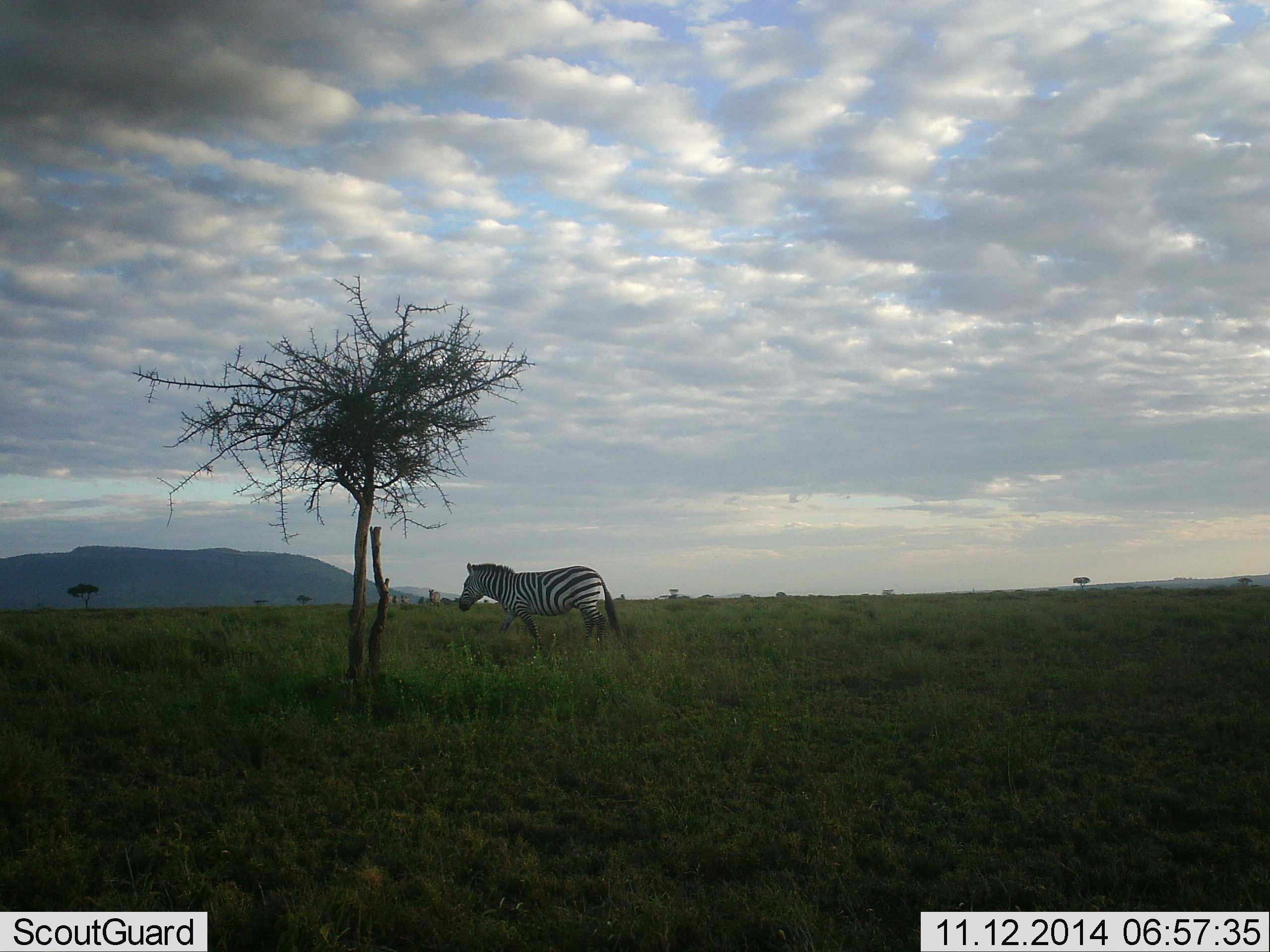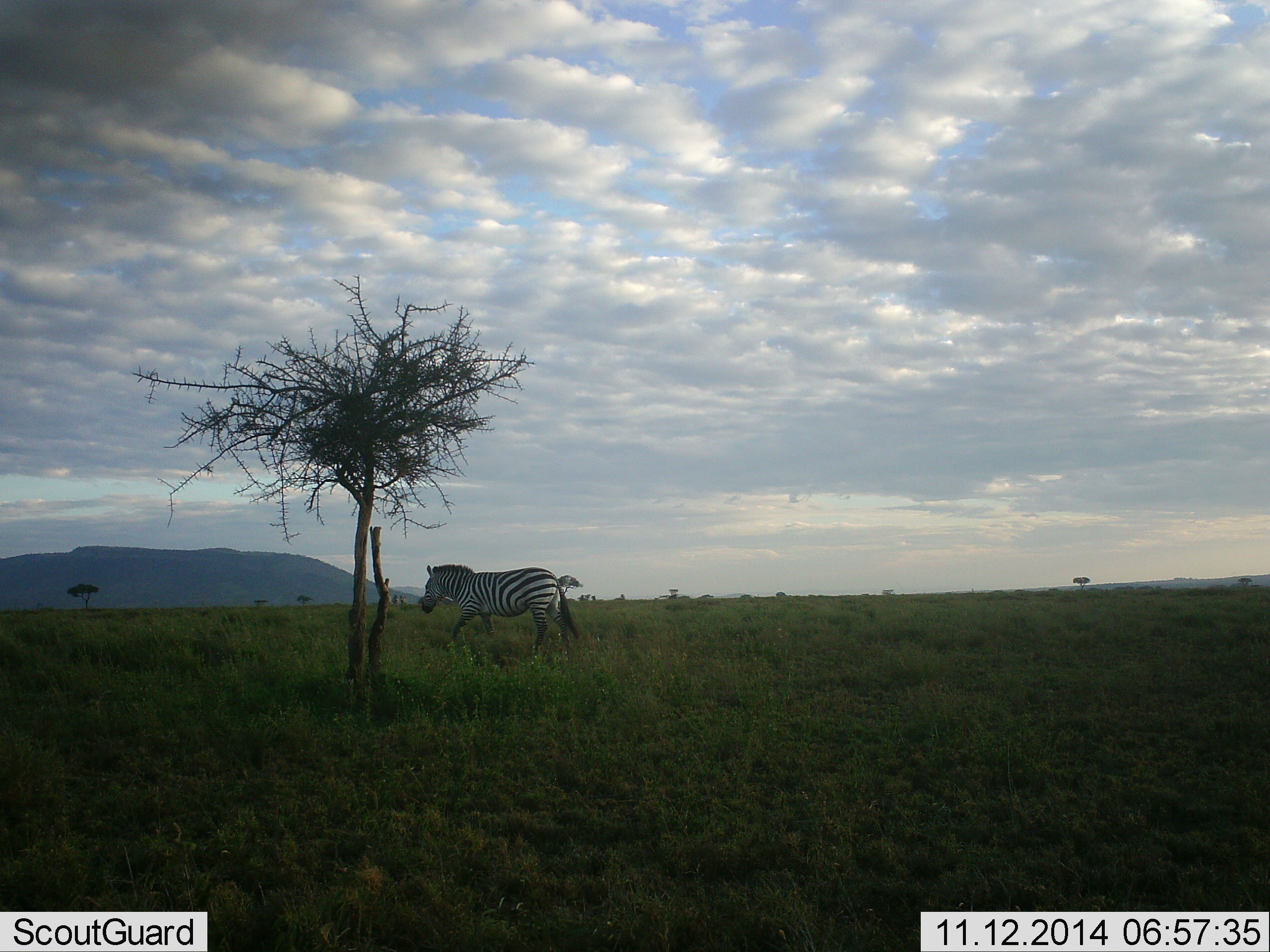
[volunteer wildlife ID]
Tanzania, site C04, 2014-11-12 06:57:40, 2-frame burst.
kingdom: Animalia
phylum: Chordata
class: Mammalia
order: Perissodactyla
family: Equidae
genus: Equus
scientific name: Equus quagga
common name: plains zebra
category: zebra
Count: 1.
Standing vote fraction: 20%.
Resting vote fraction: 0%.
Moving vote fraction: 90%.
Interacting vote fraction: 0%.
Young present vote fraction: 0%.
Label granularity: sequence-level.